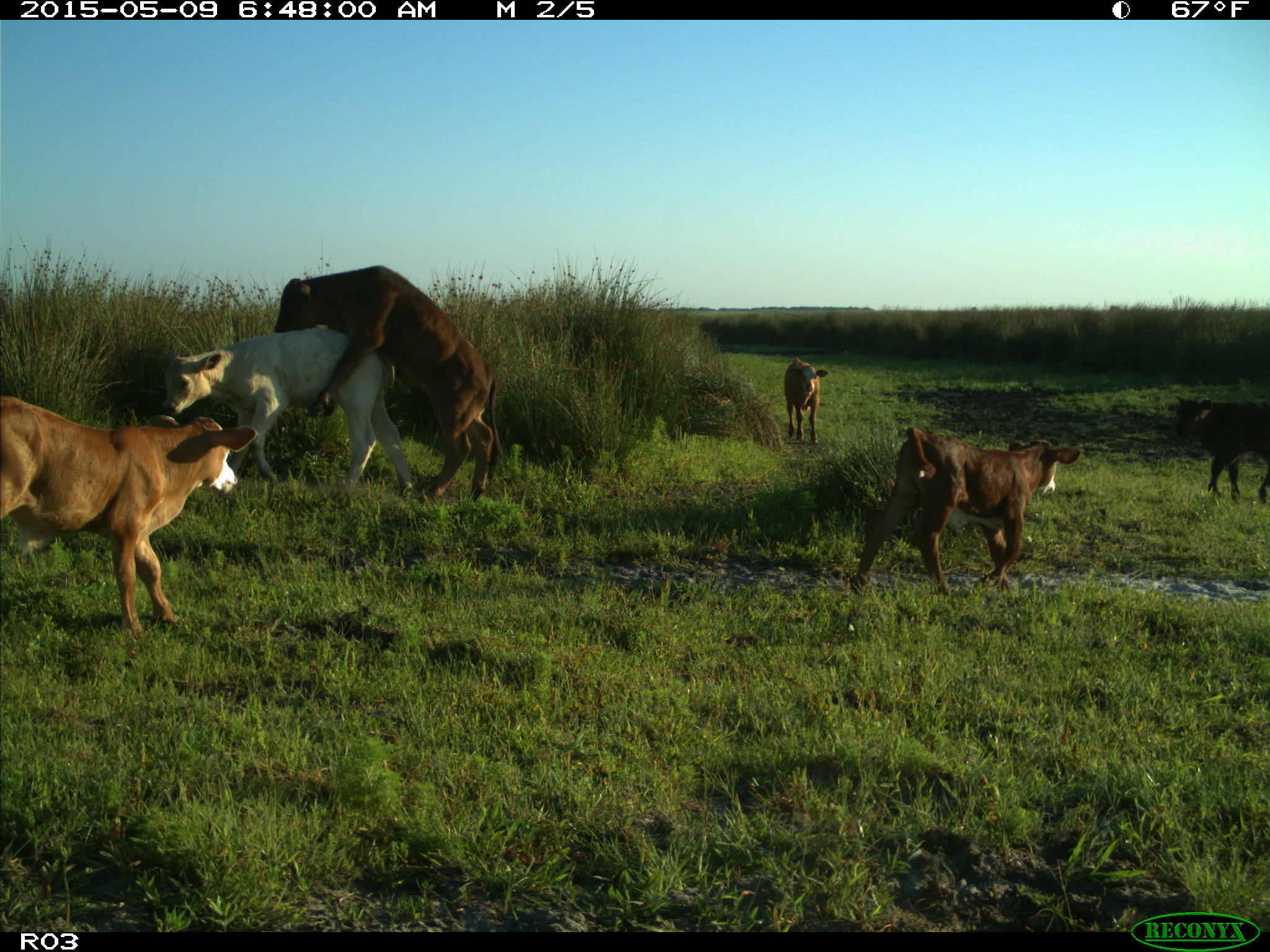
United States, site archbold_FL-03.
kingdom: Animalia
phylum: Chordata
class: Mammalia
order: Artiodactyla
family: Bovidae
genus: Bos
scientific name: Bos taurus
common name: domestic cow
Bos taurus (domestic cow).